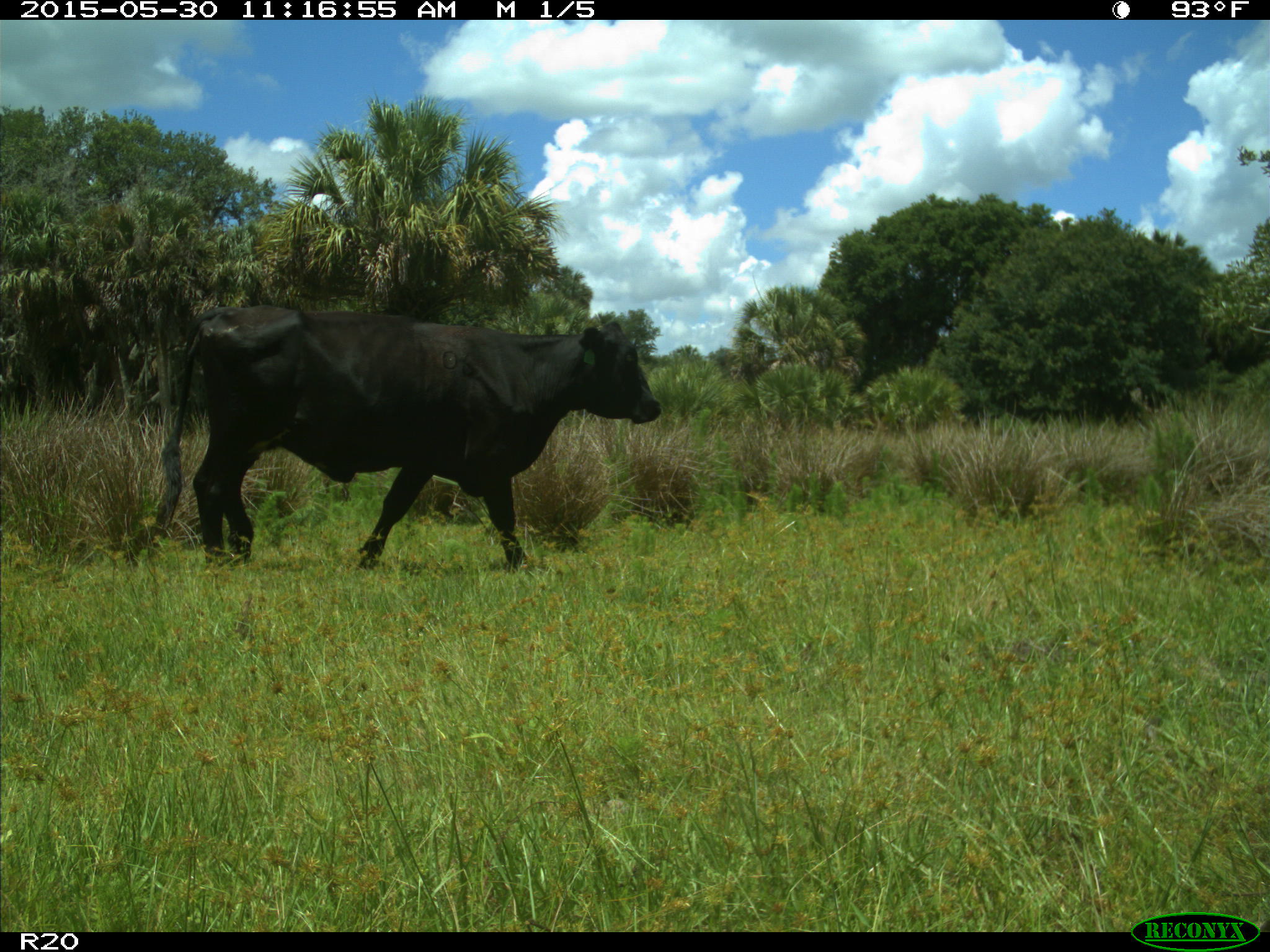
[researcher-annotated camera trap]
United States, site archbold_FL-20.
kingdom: Animalia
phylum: Chordata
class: Mammalia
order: Artiodactyla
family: Bovidae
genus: Bos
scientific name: Bos taurus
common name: domestic cow